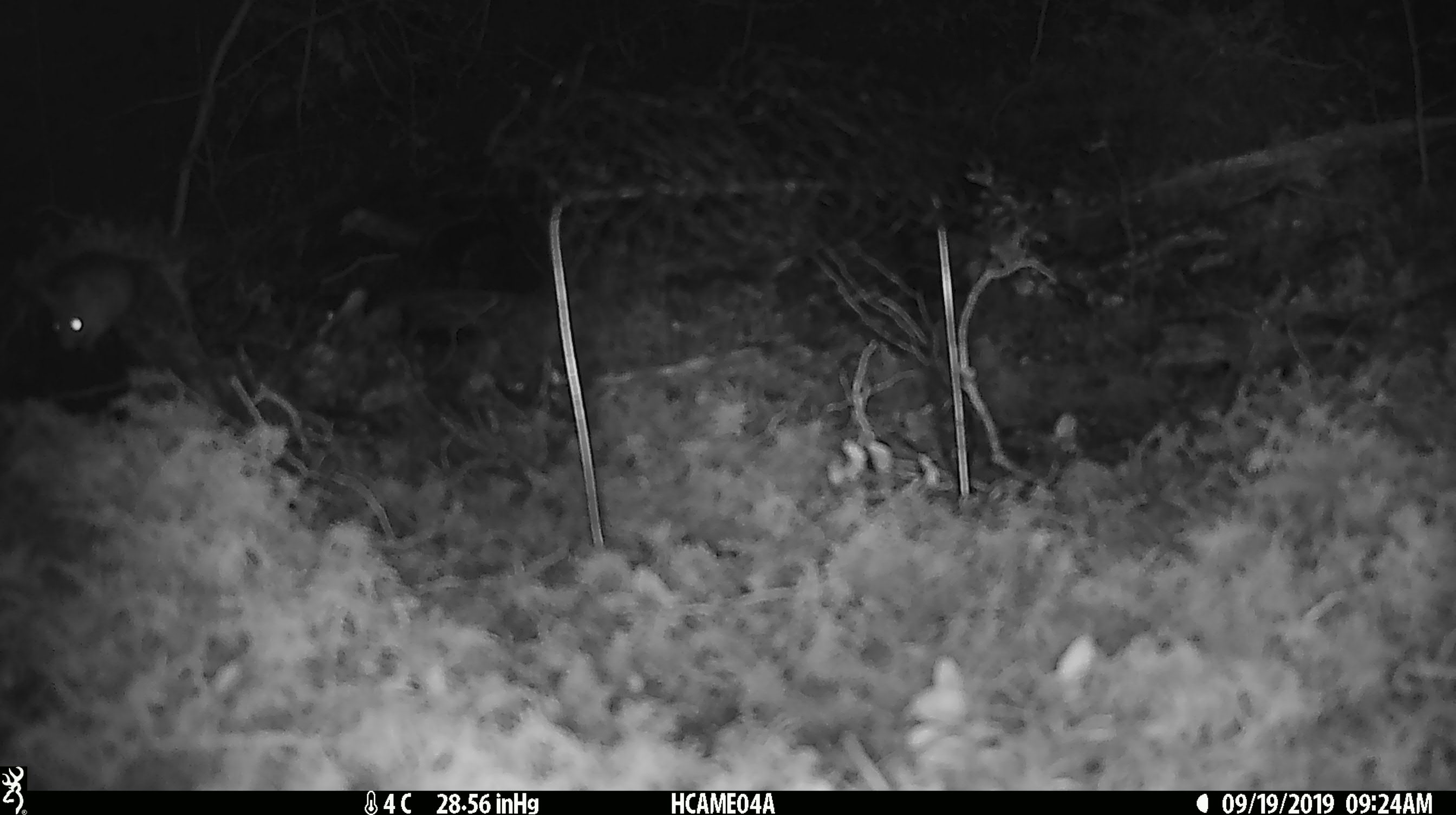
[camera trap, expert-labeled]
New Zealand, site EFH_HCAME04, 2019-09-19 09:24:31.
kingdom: Animalia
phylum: Chordata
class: Mammalia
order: Rodentia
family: Muridae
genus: Mus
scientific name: Mus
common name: mouse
Mouse (Mus).